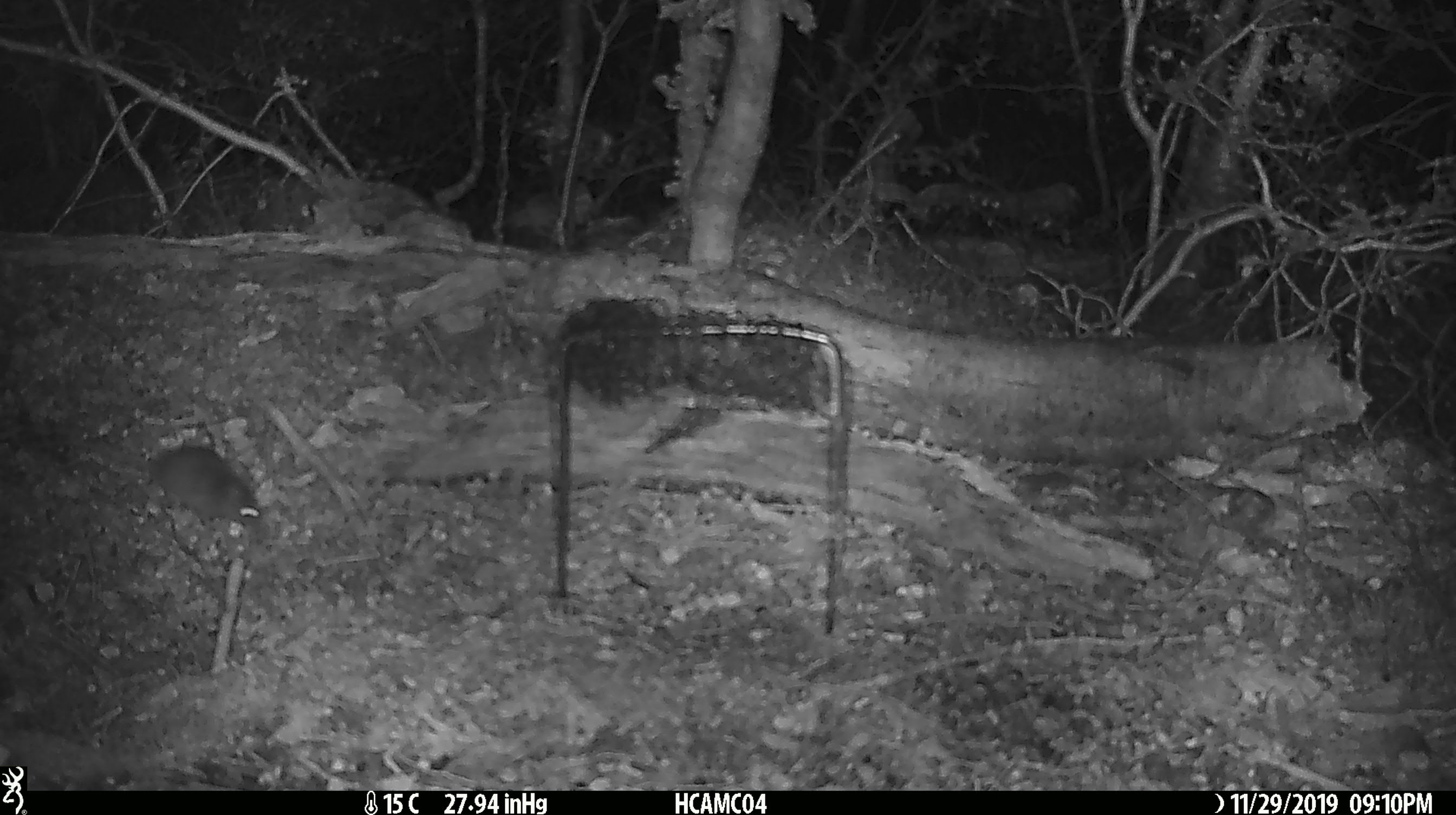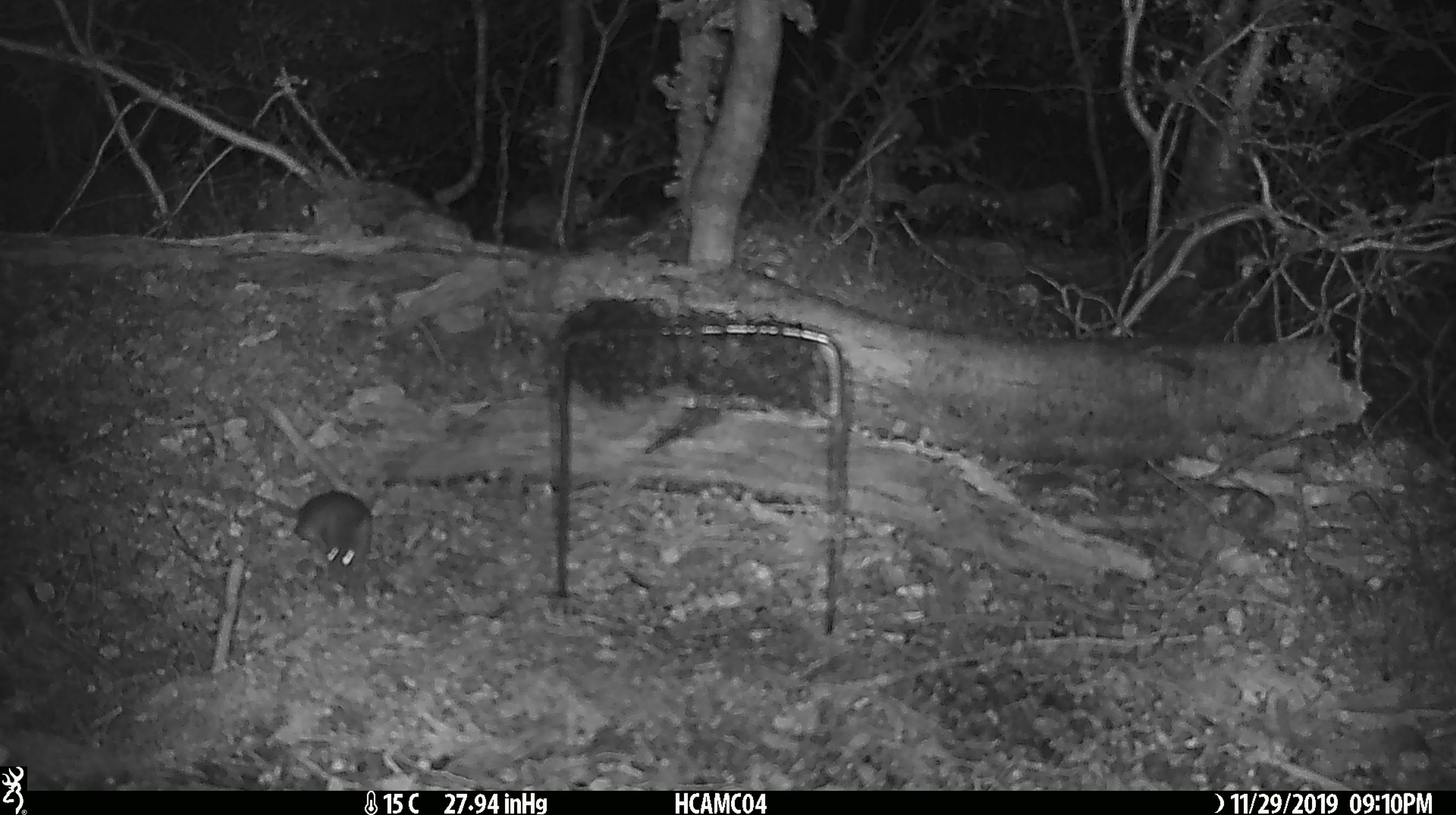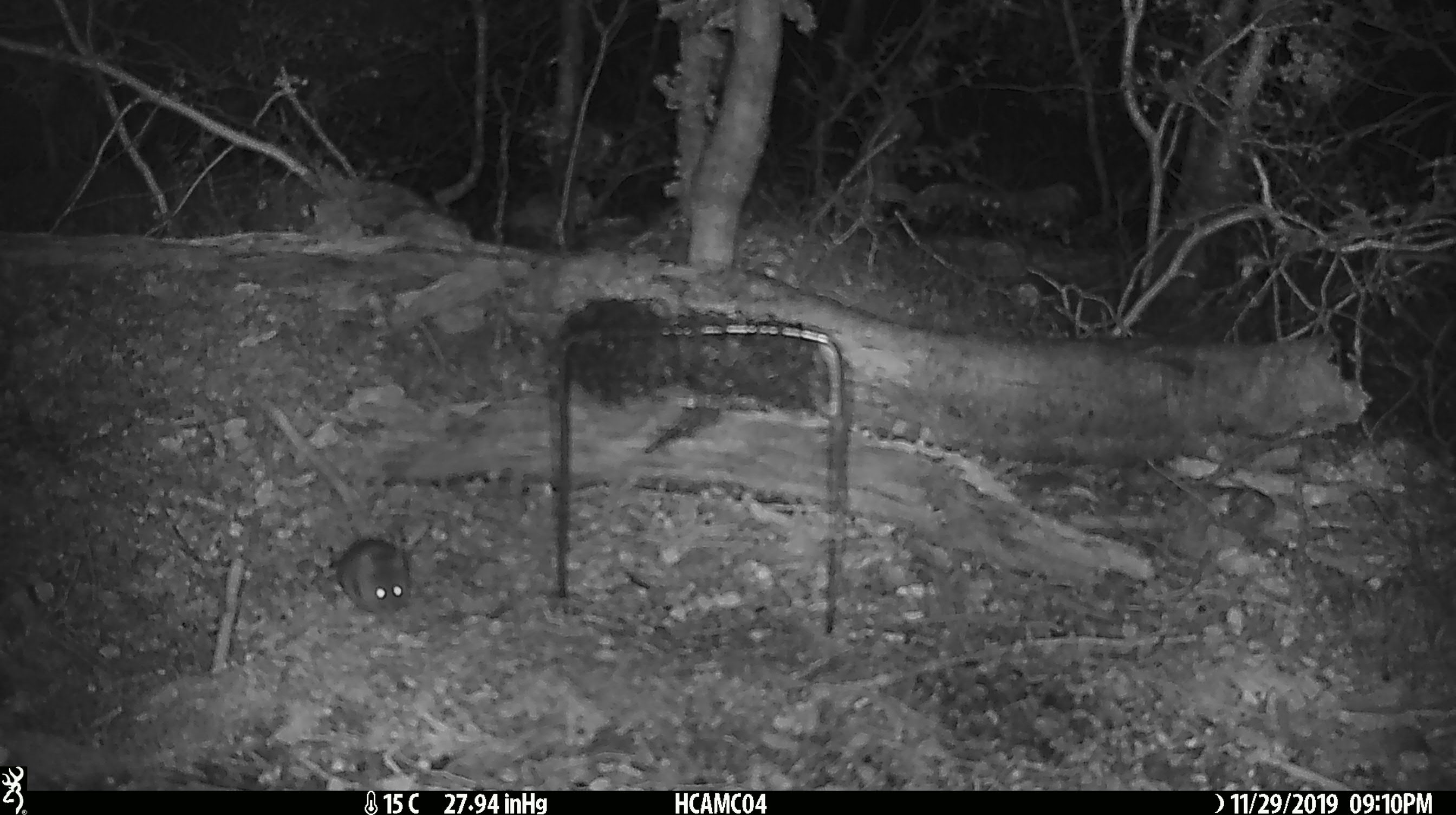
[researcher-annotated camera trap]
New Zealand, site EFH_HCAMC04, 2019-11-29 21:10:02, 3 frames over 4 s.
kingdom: Animalia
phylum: Chordata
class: Mammalia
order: Rodentia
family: Muridae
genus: Mus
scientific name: Mus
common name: mouse